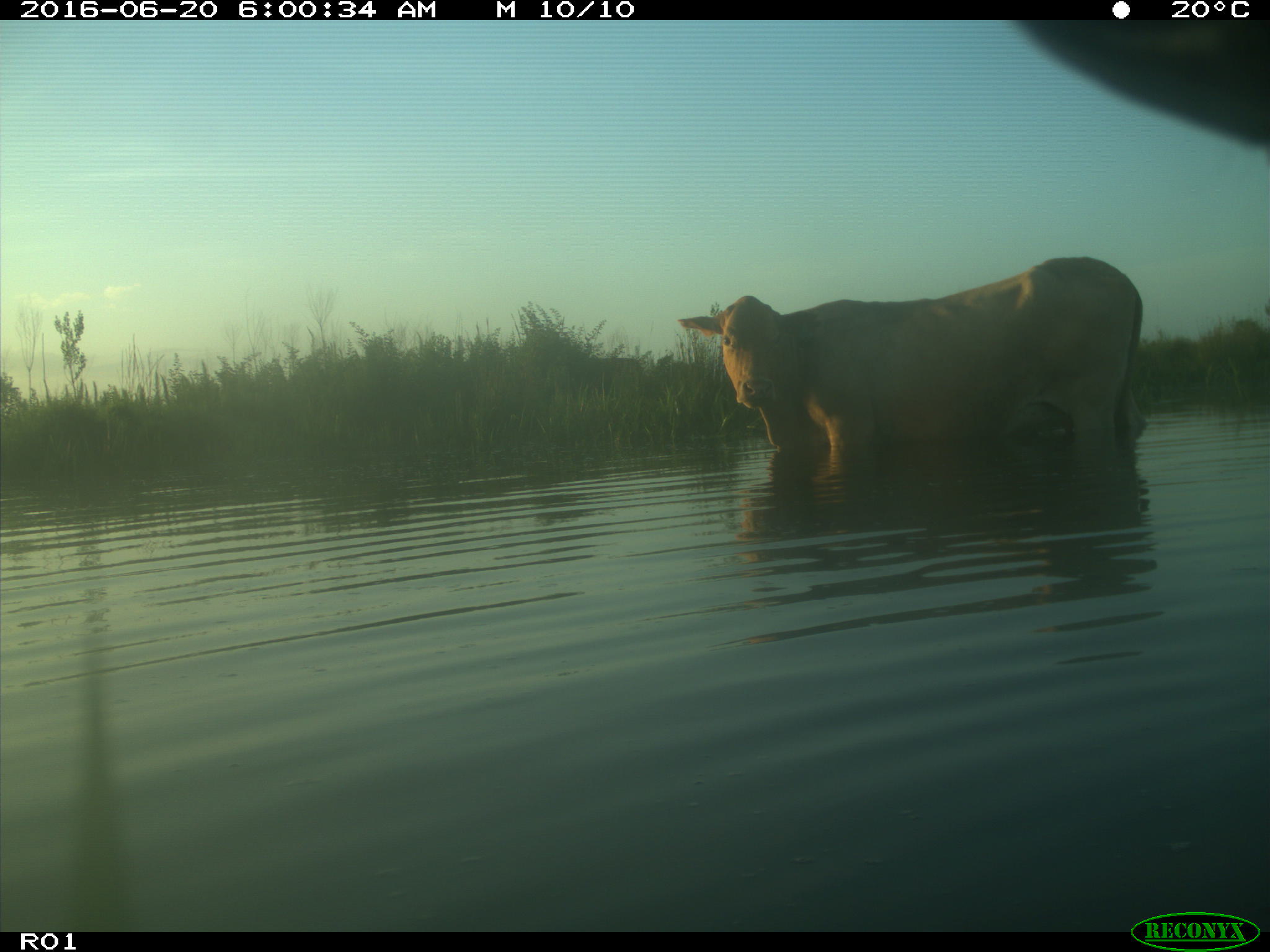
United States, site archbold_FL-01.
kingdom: Animalia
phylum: Chordata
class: Mammalia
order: Artiodactyla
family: Bovidae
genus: Bos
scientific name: Bos taurus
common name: domestic cow